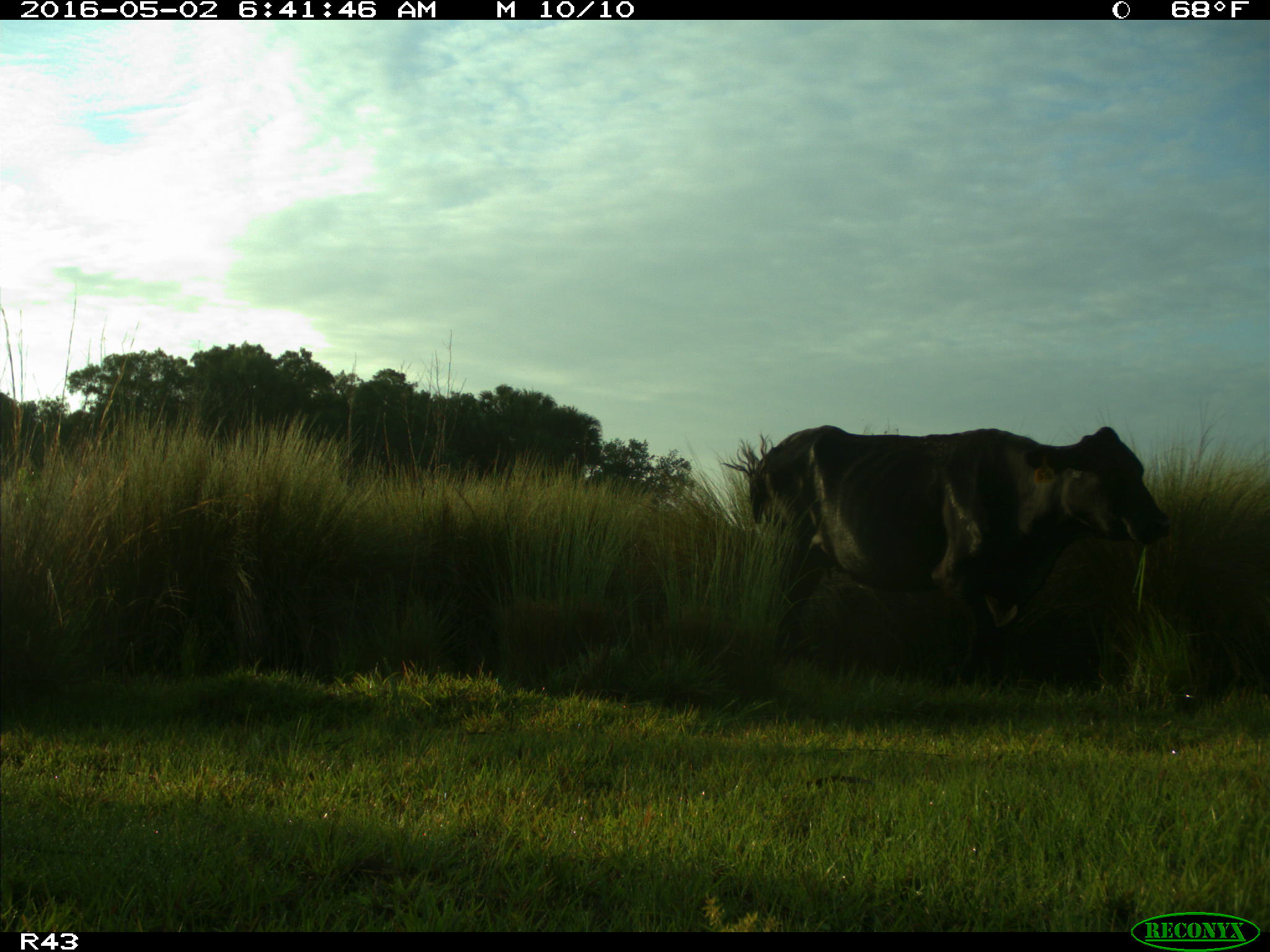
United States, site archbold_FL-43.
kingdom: Animalia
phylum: Chordata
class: Mammalia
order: Artiodactyla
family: Bovidae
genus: Bos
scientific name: Bos taurus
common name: domestic cow